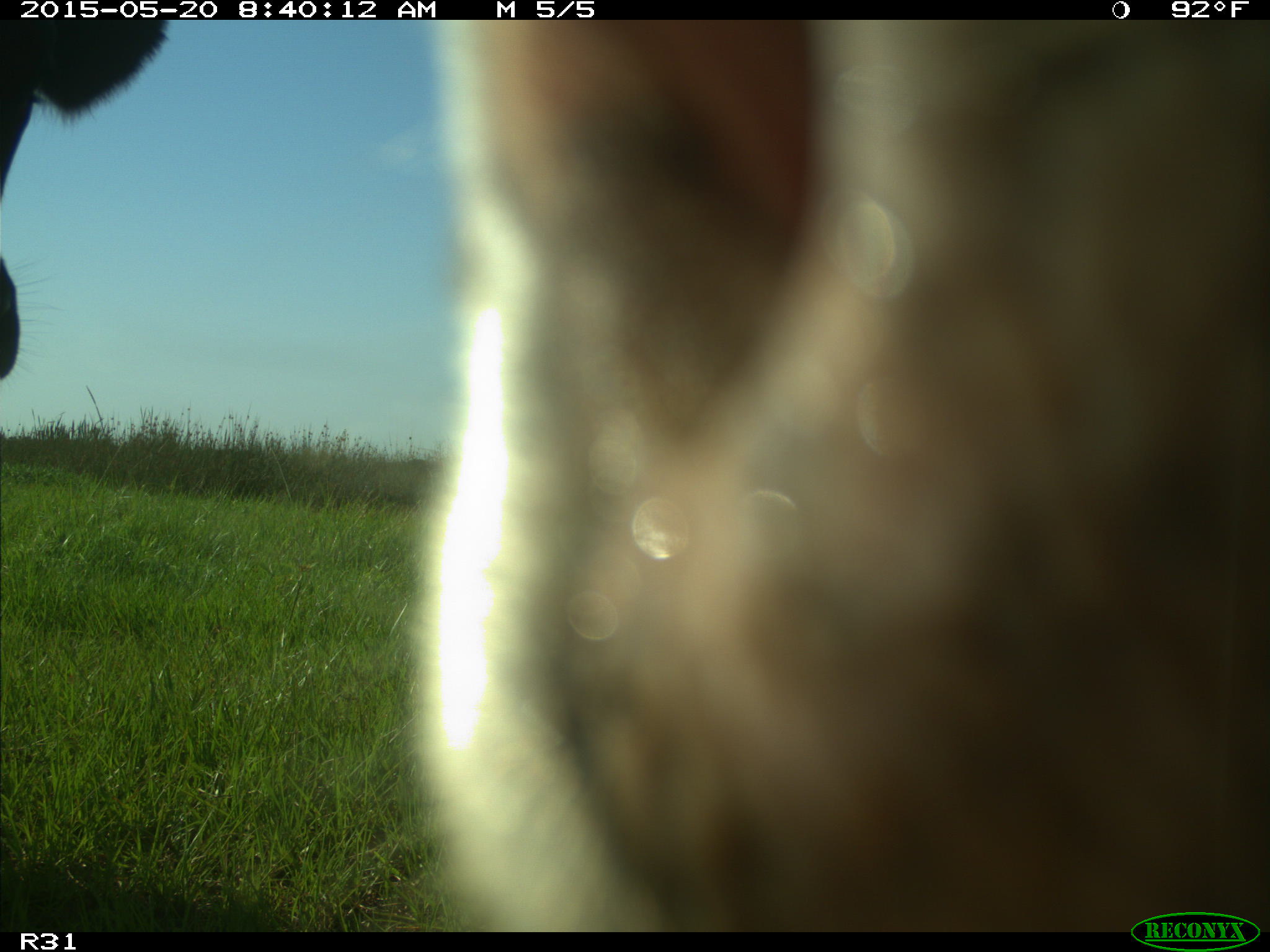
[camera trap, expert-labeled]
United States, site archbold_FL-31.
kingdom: Animalia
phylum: Chordata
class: Mammalia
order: Artiodactyla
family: Bovidae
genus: Bos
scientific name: Bos taurus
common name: domestic cow